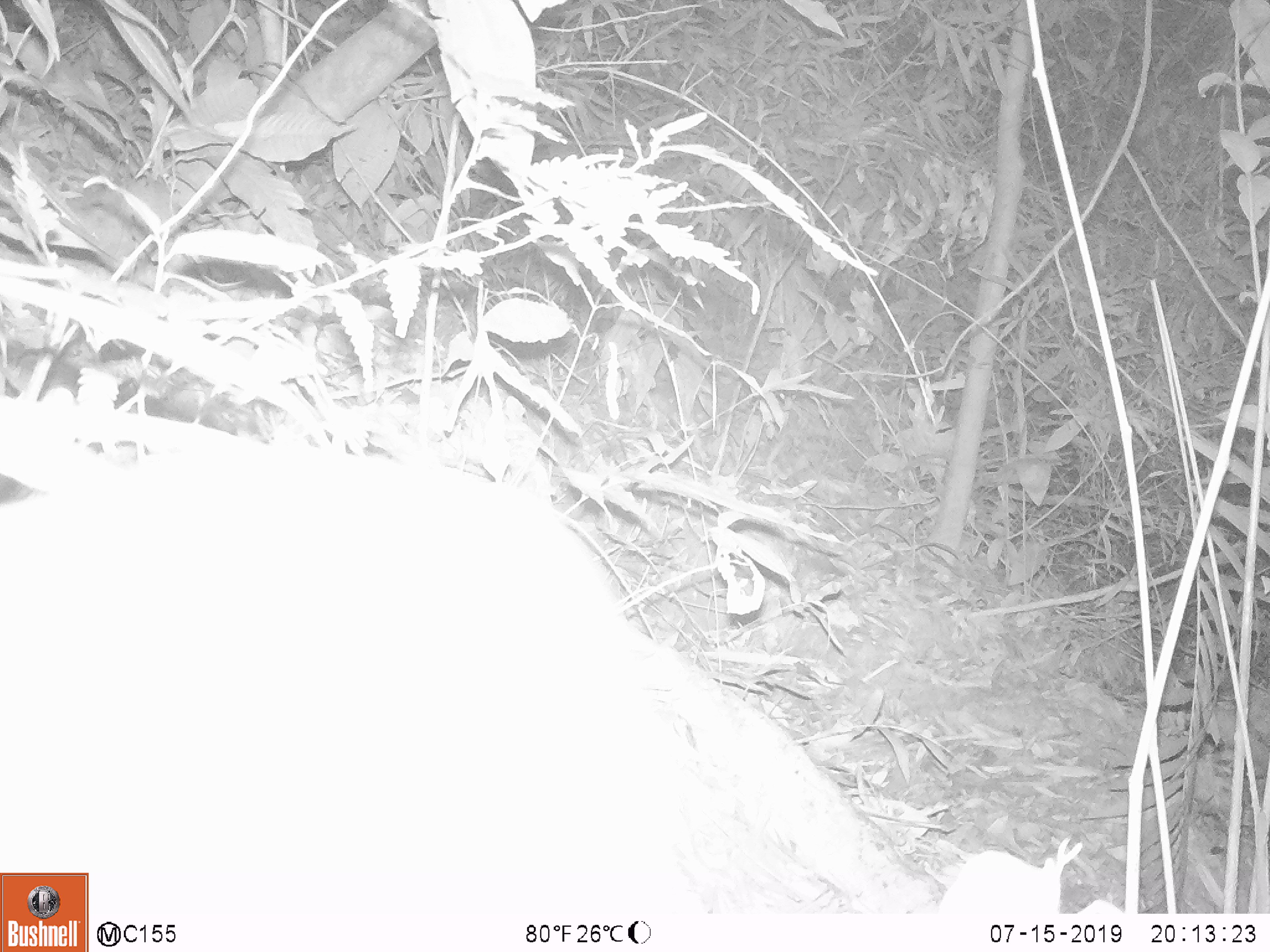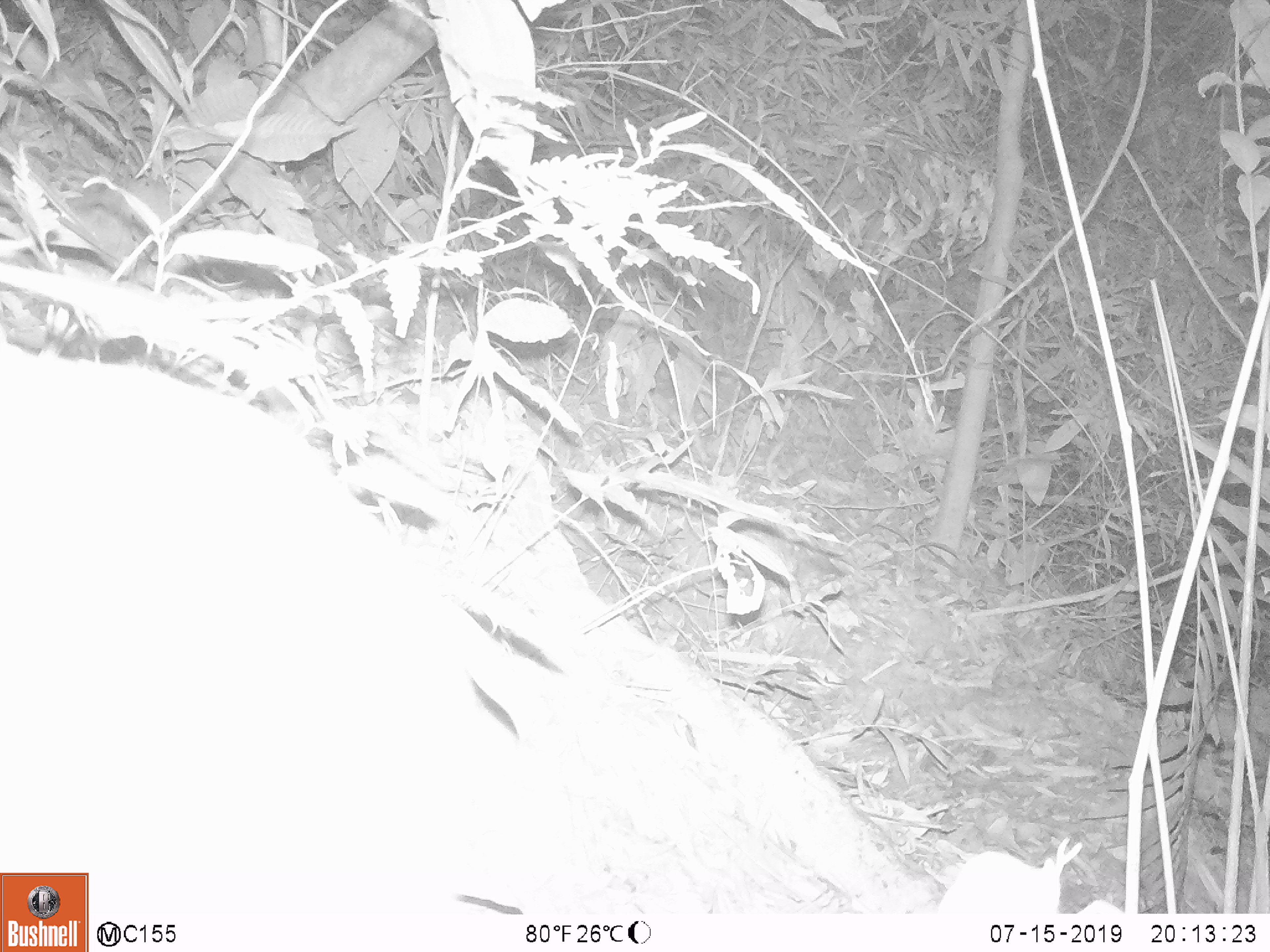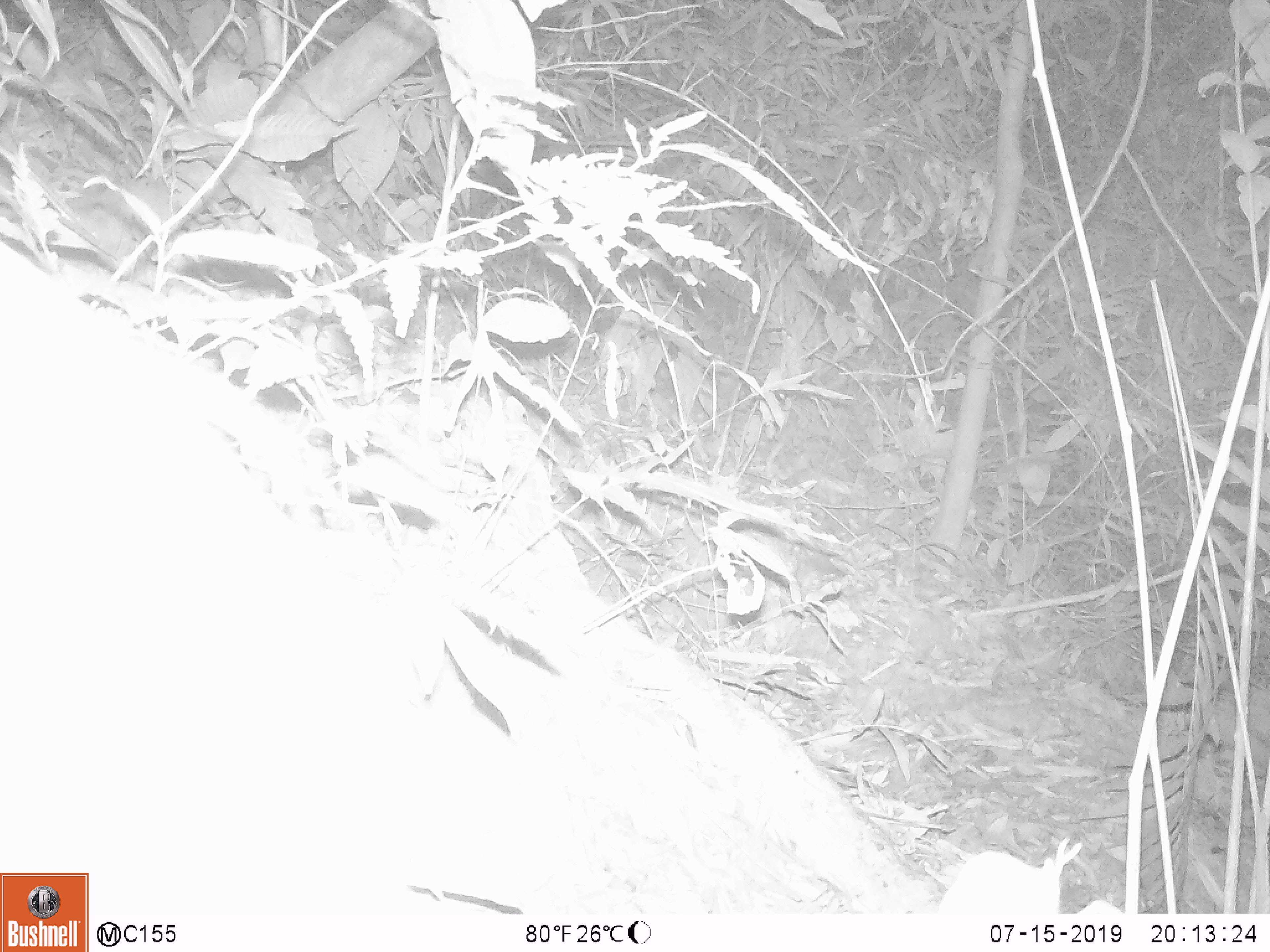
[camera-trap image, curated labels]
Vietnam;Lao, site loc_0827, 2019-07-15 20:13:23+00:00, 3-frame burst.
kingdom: Animalia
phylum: Chordata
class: Mammalia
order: Artiodactyla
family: Cervidae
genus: Muntiacus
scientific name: Muntiacus muntjak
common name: red muntjac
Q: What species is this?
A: Red muntjac (Muntiacus muntjak).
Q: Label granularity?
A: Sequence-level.